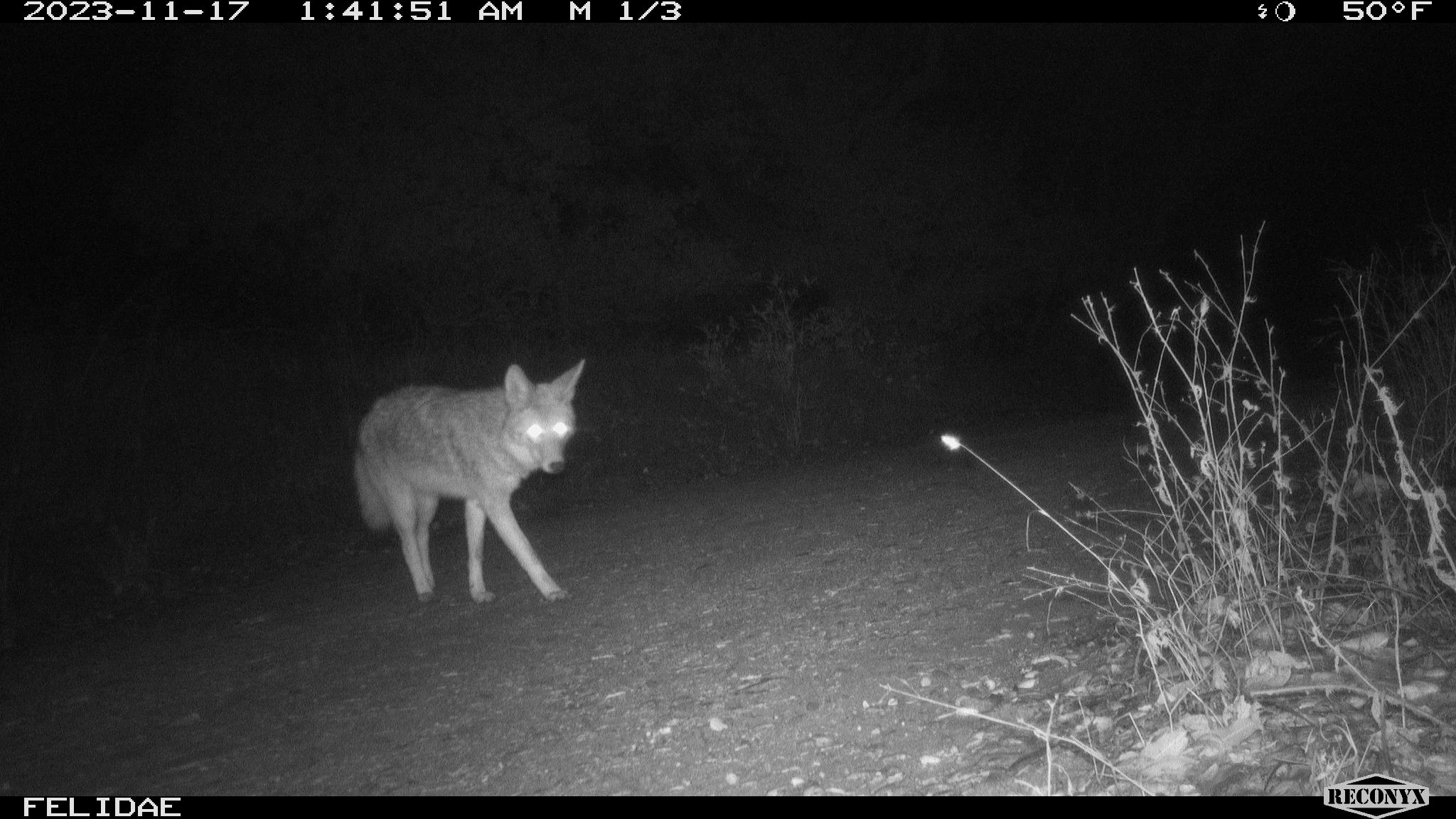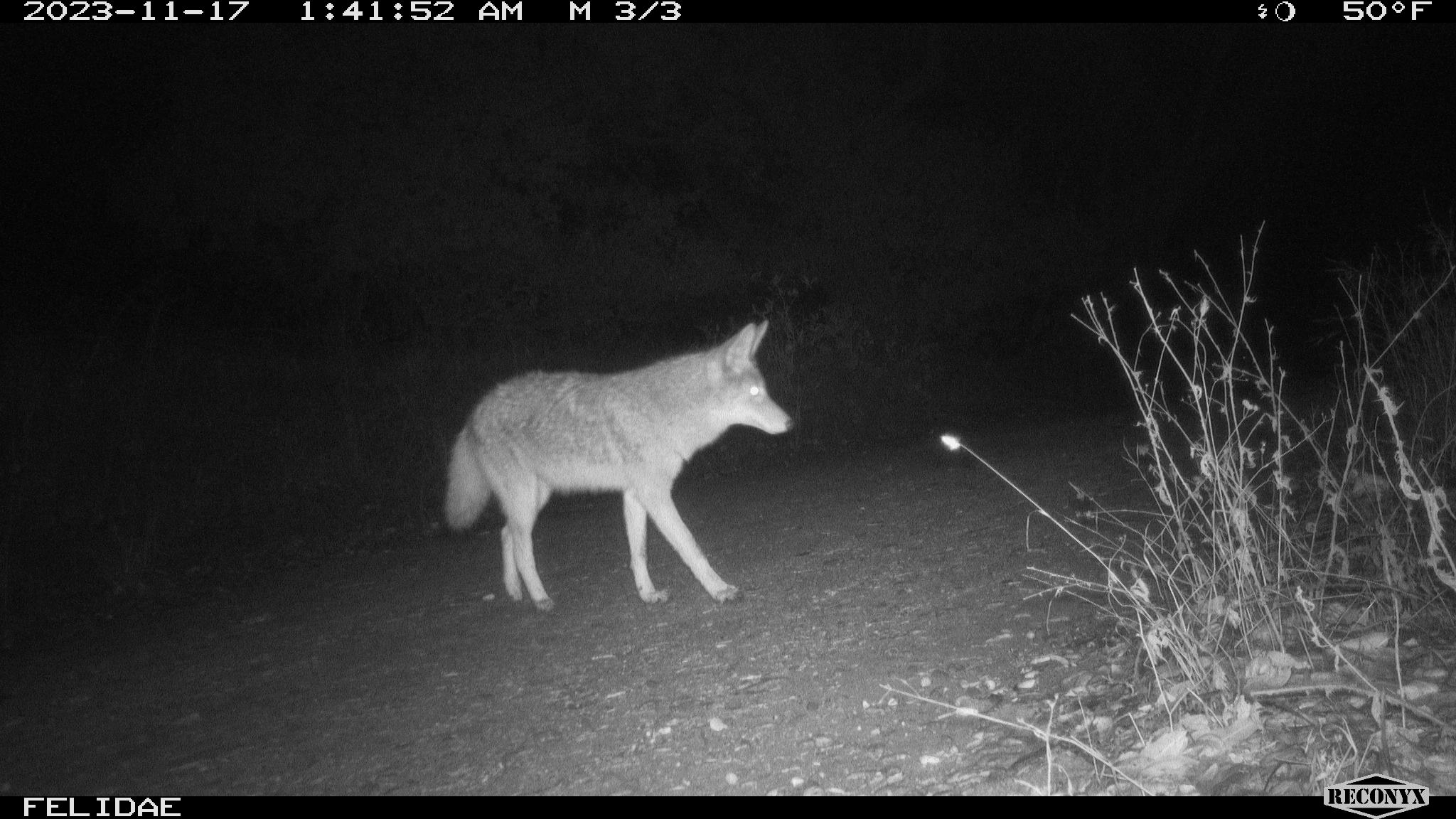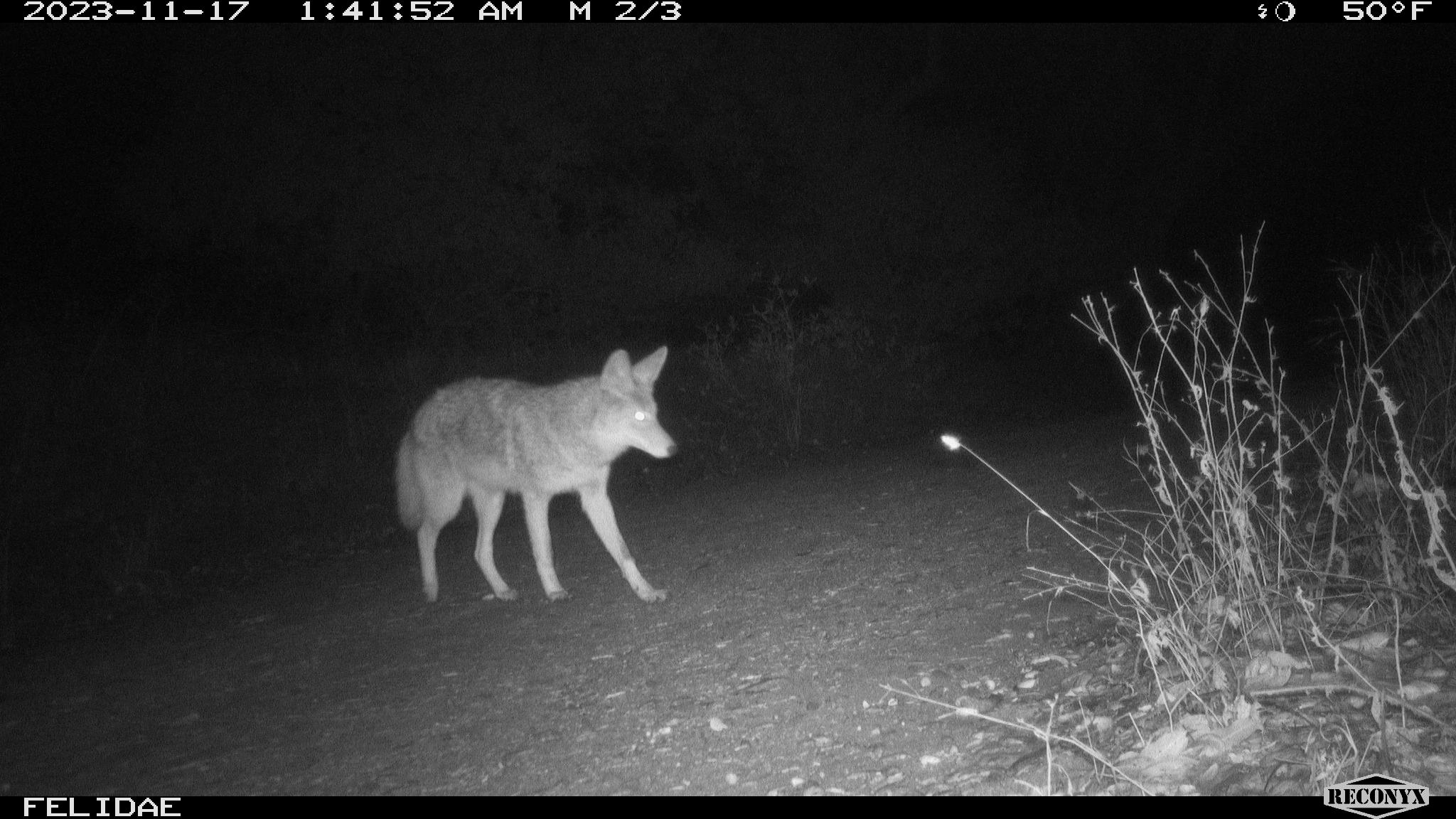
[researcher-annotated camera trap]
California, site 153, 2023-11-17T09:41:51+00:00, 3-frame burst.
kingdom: Animalia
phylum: Chordata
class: Mammalia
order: Carnivora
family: Canidae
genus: Canis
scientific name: Canis latrans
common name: coyote